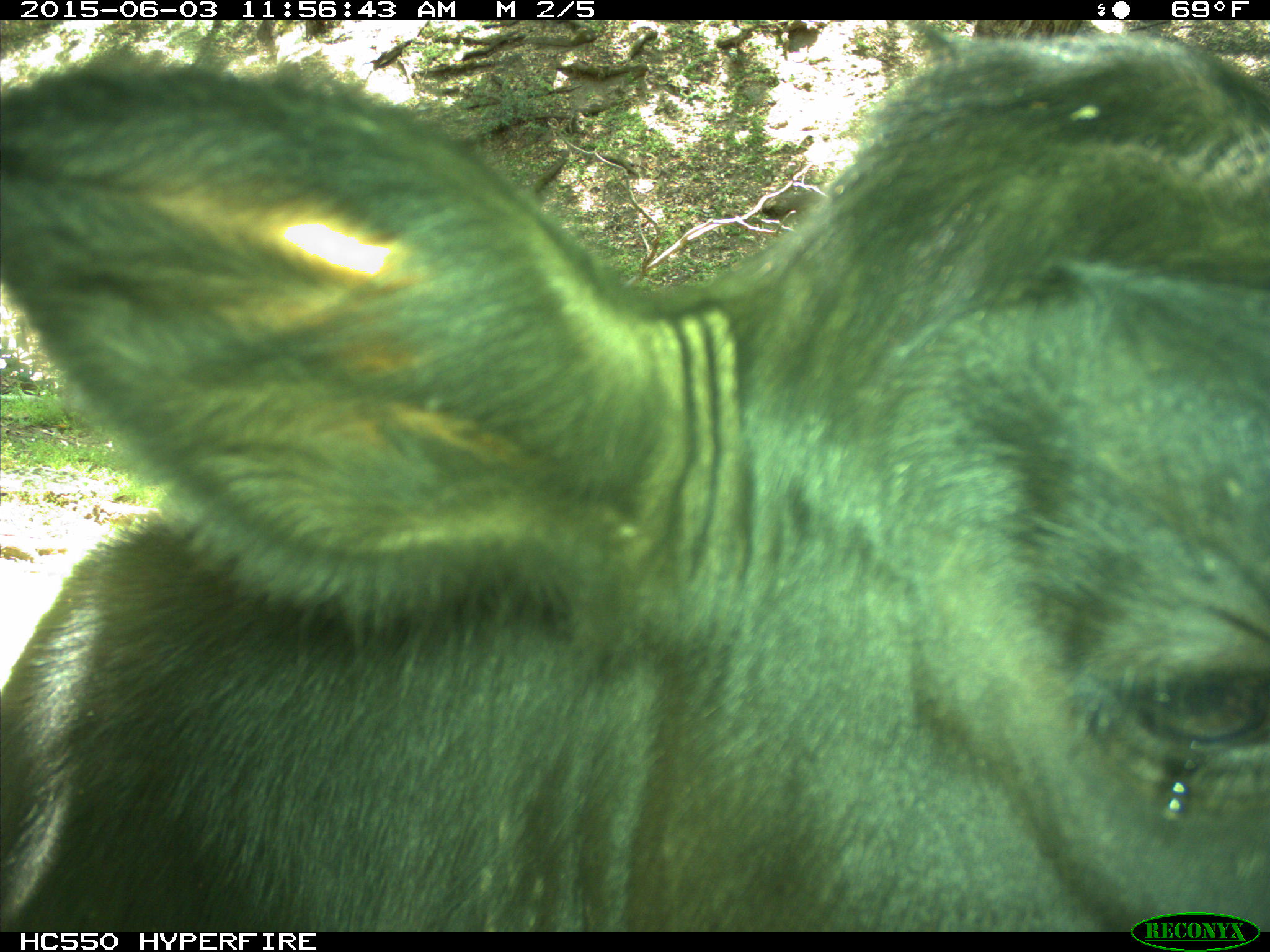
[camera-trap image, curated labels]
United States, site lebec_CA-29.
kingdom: Animalia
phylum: Chordata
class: Mammalia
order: Artiodactyla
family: Bovidae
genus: Bos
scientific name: Bos taurus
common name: domestic cow